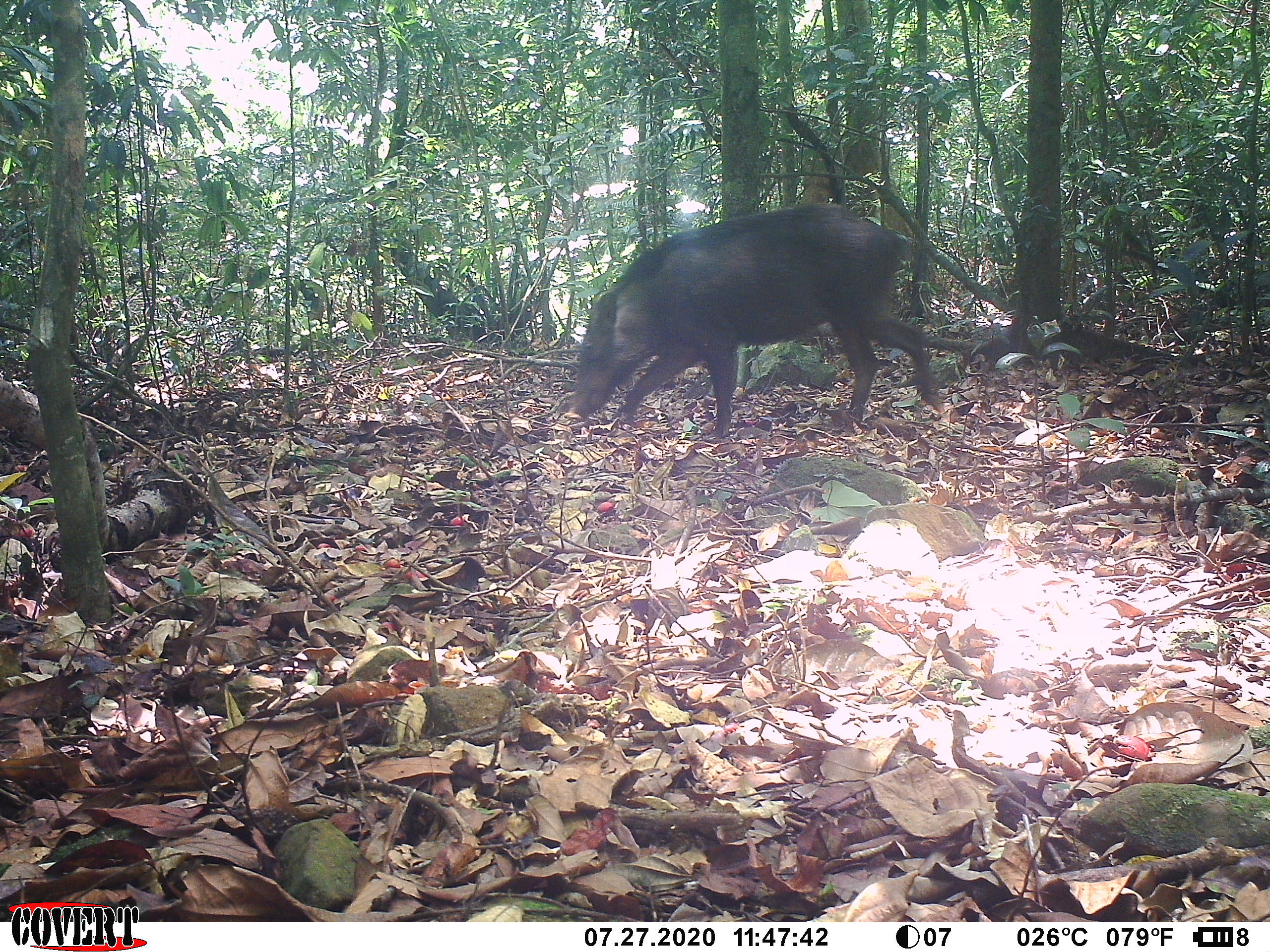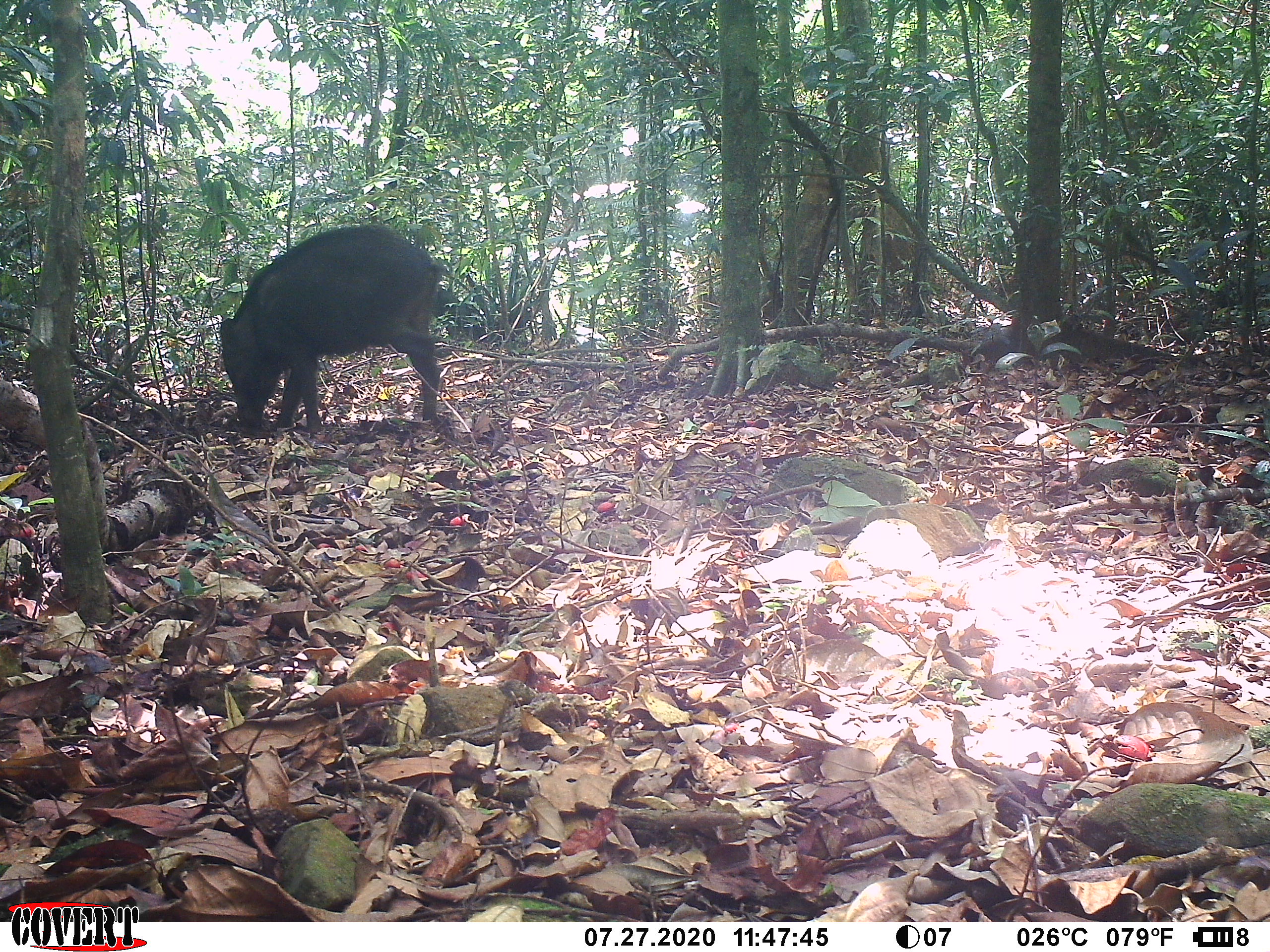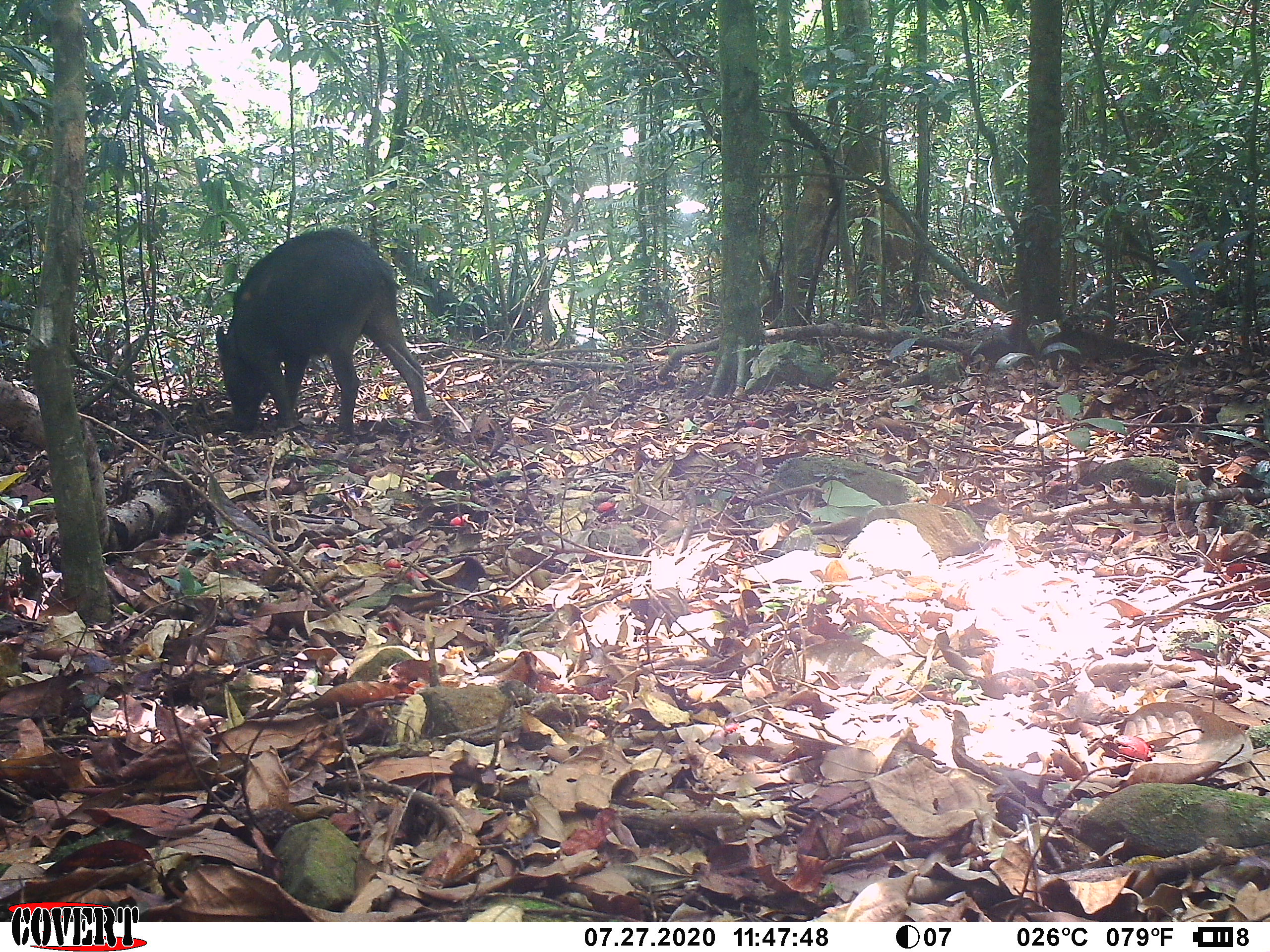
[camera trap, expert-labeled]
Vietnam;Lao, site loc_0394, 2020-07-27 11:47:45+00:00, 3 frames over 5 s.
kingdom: Animalia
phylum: Chordata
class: Mammalia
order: Artiodactyla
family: Suidae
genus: Sus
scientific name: Sus scrofa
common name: eurasian wild pig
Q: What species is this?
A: Eurasian wild pig (Sus scrofa).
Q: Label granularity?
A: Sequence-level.